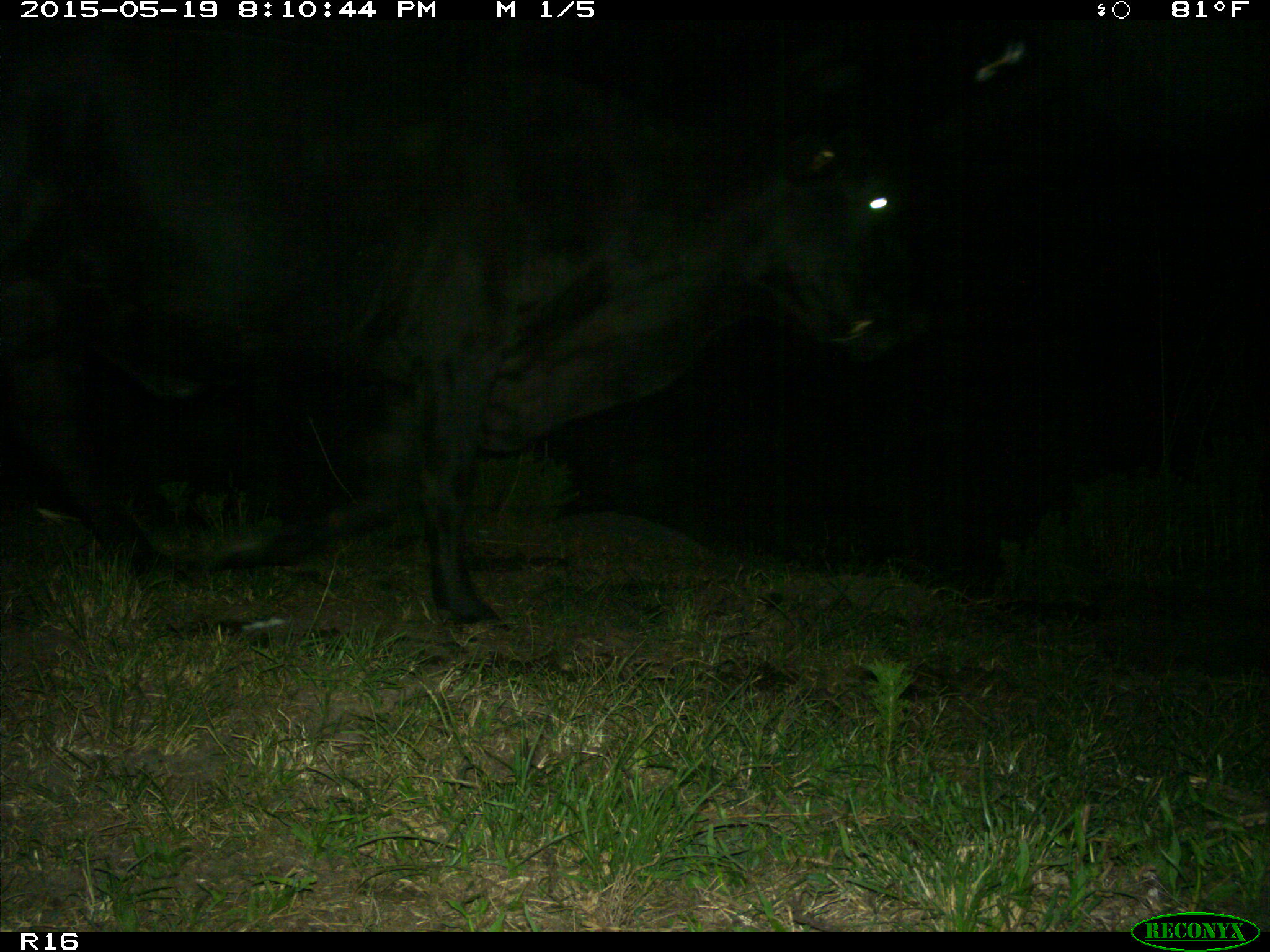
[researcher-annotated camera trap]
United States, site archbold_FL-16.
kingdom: Animalia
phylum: Chordata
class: Mammalia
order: Artiodactyla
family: Bovidae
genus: Bos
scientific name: Bos taurus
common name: domestic cow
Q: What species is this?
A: Bos taurus (domestic cow).